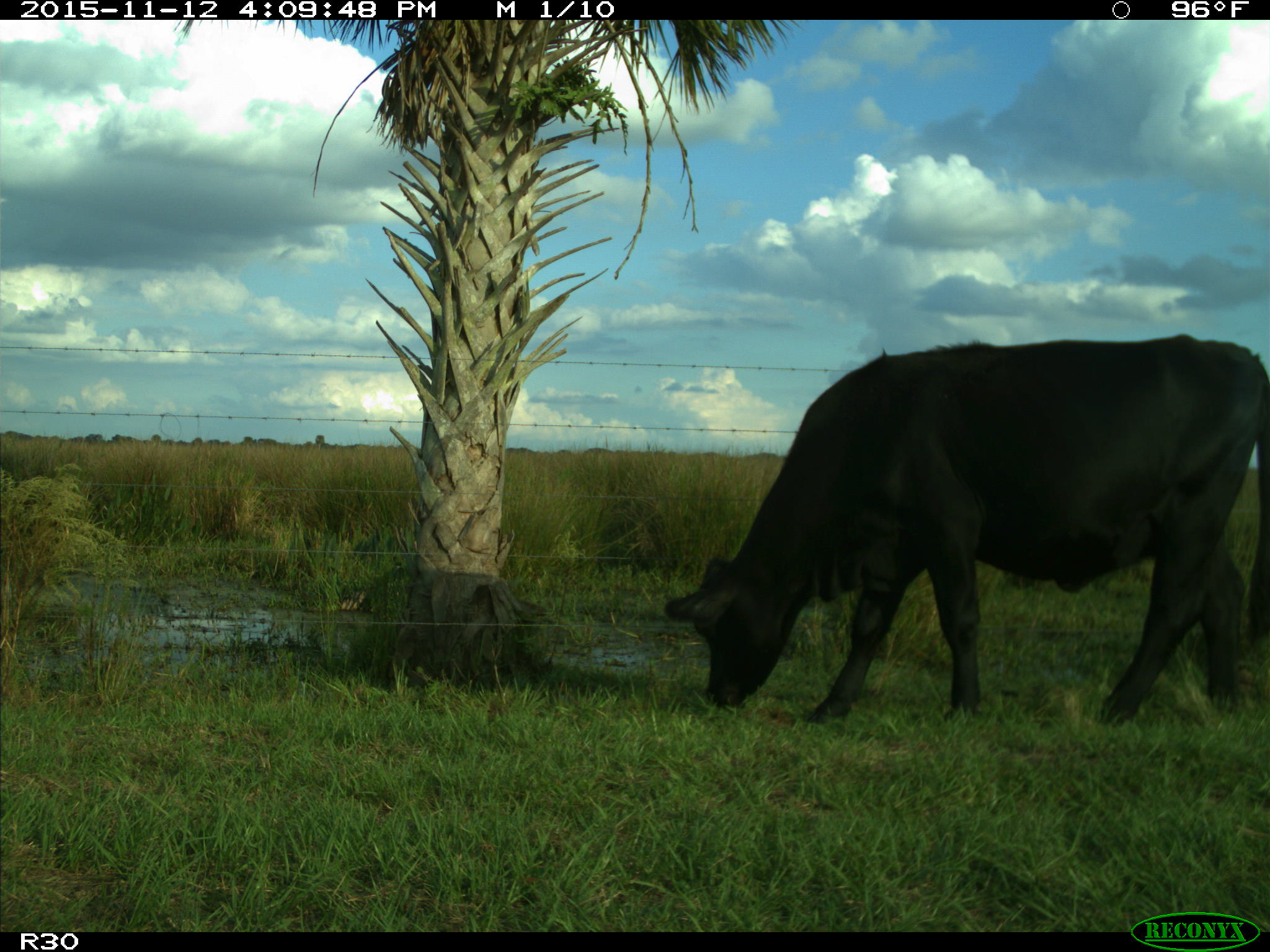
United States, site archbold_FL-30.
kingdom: Animalia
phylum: Chordata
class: Mammalia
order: Artiodactyla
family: Bovidae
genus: Bos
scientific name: Bos taurus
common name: domestic cow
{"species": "Bos taurus (domestic cow)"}